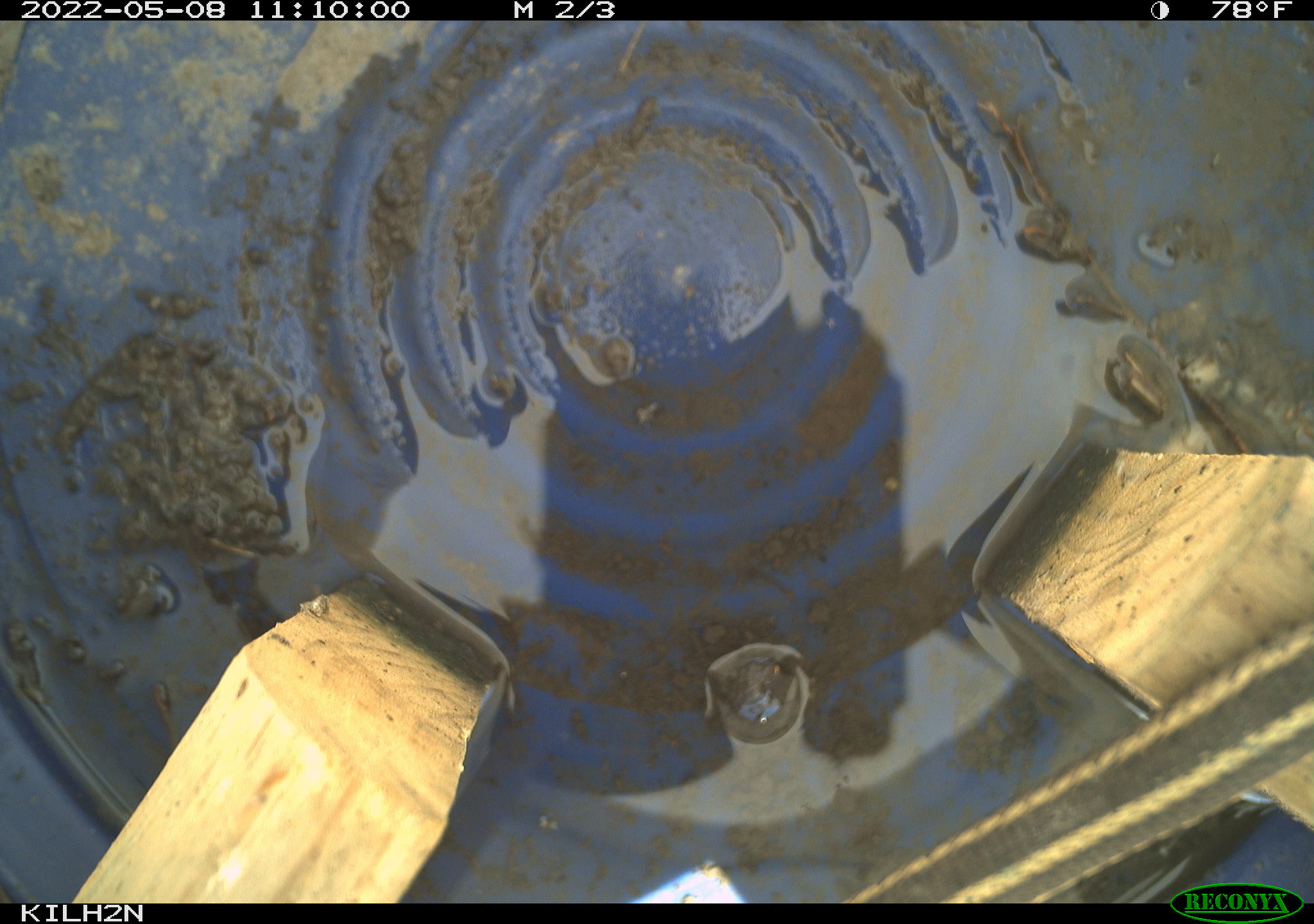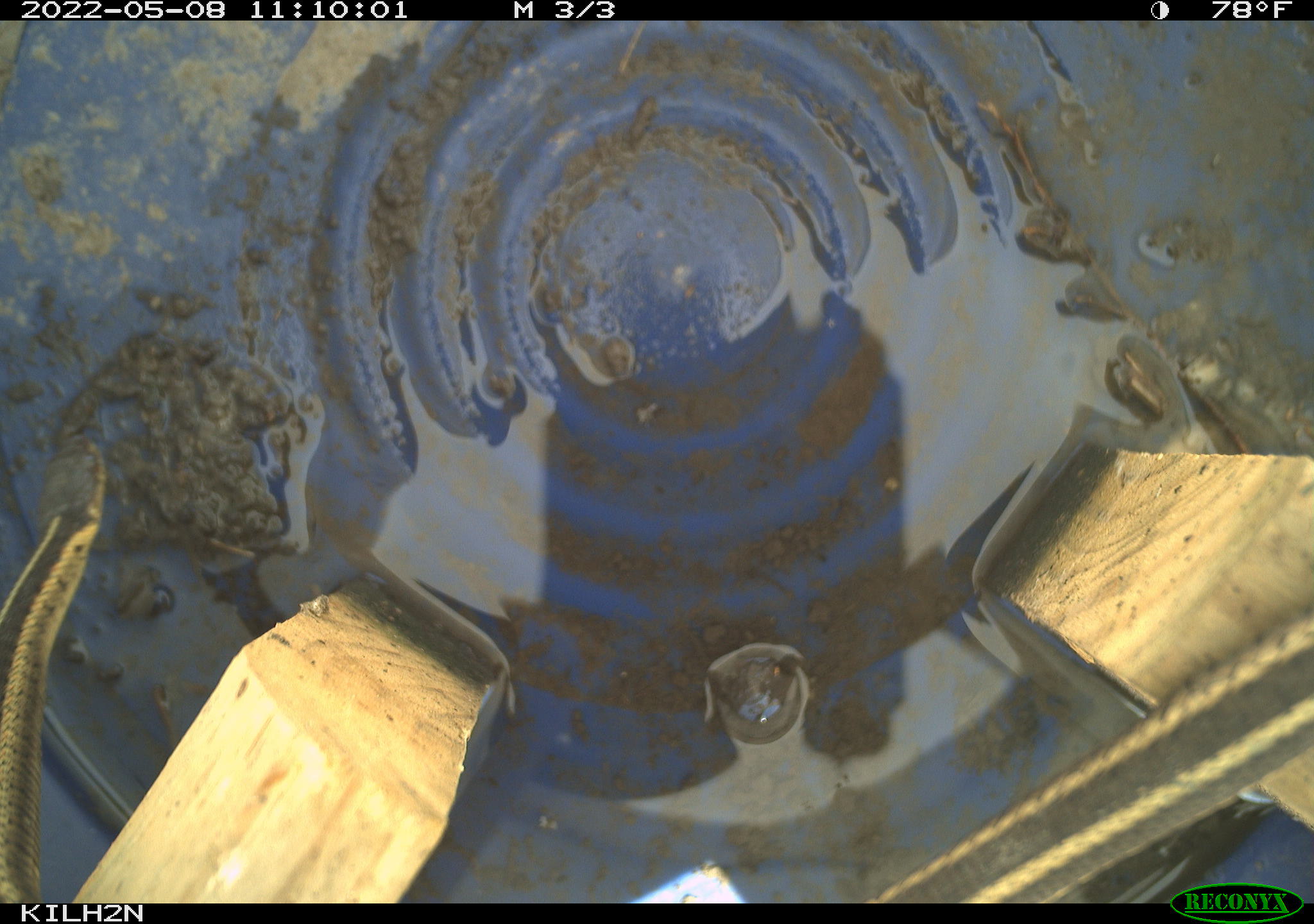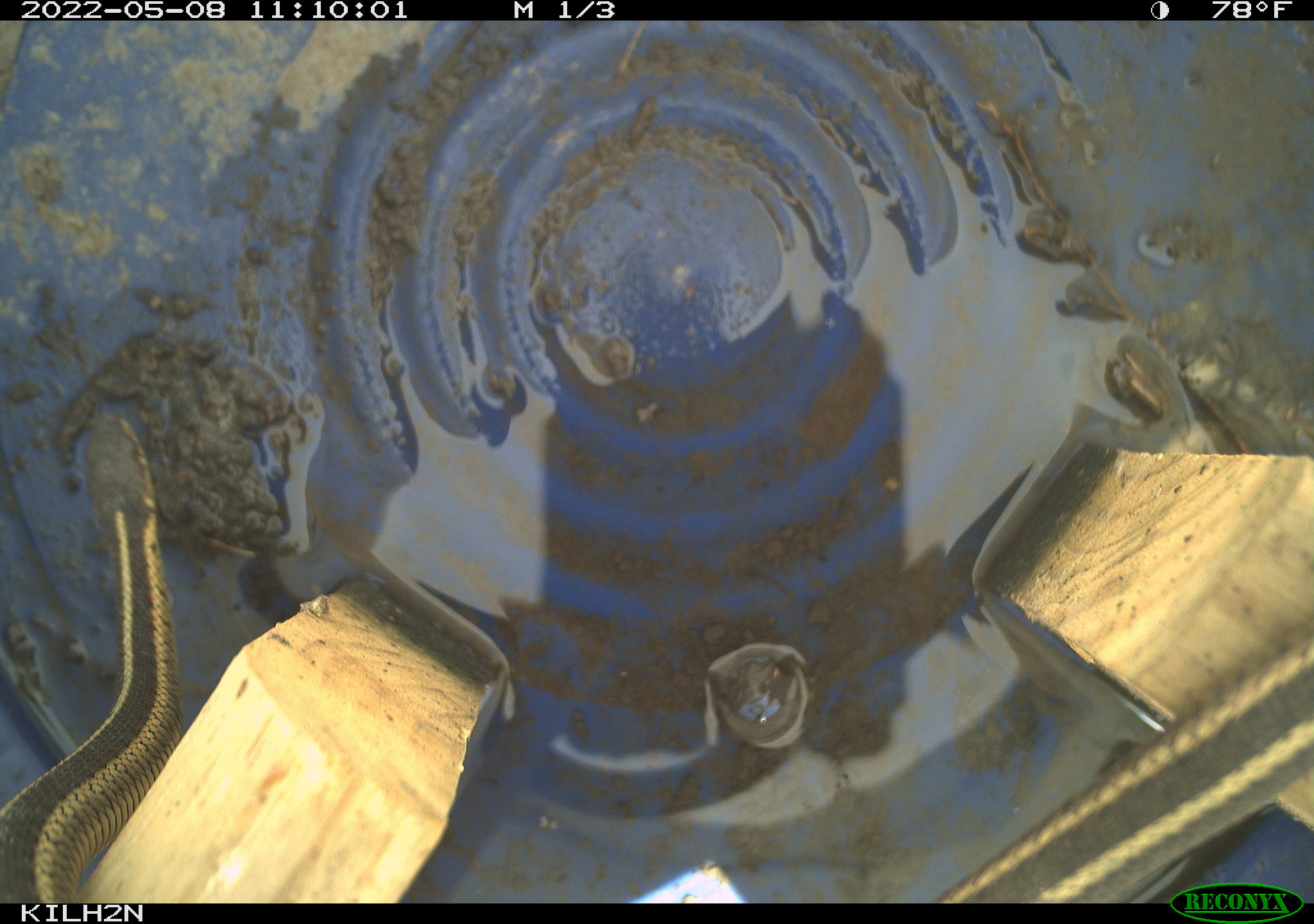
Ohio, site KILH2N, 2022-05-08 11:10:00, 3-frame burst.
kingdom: Animalia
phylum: Chordata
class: Reptilia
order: Squamata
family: Colubridae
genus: Thamnophis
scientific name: Thamnophis sirtalis sirtalis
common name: eastern gartersnake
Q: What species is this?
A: Eastern gartersnake (Thamnophis sirtalis sirtalis).